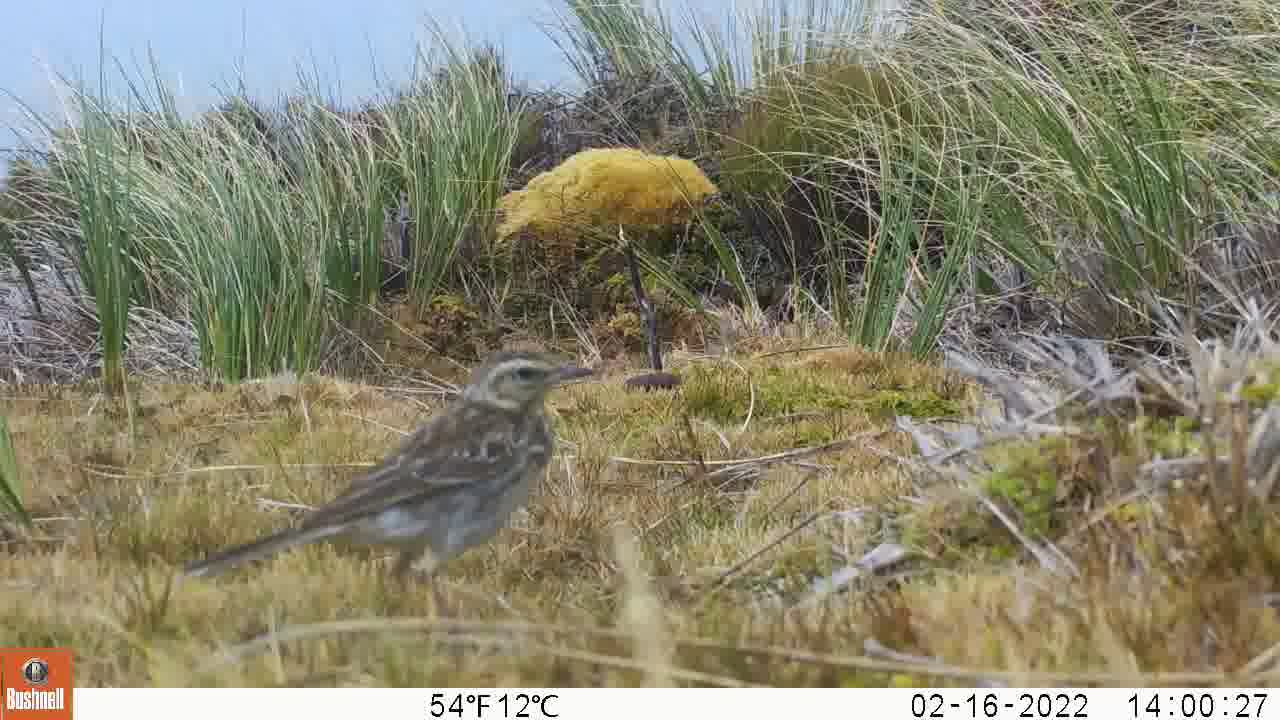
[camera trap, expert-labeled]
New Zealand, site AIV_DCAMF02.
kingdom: Animalia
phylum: Chordata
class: Aves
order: Passeriformes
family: Motacillidae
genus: Anthus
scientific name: Anthus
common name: pipit